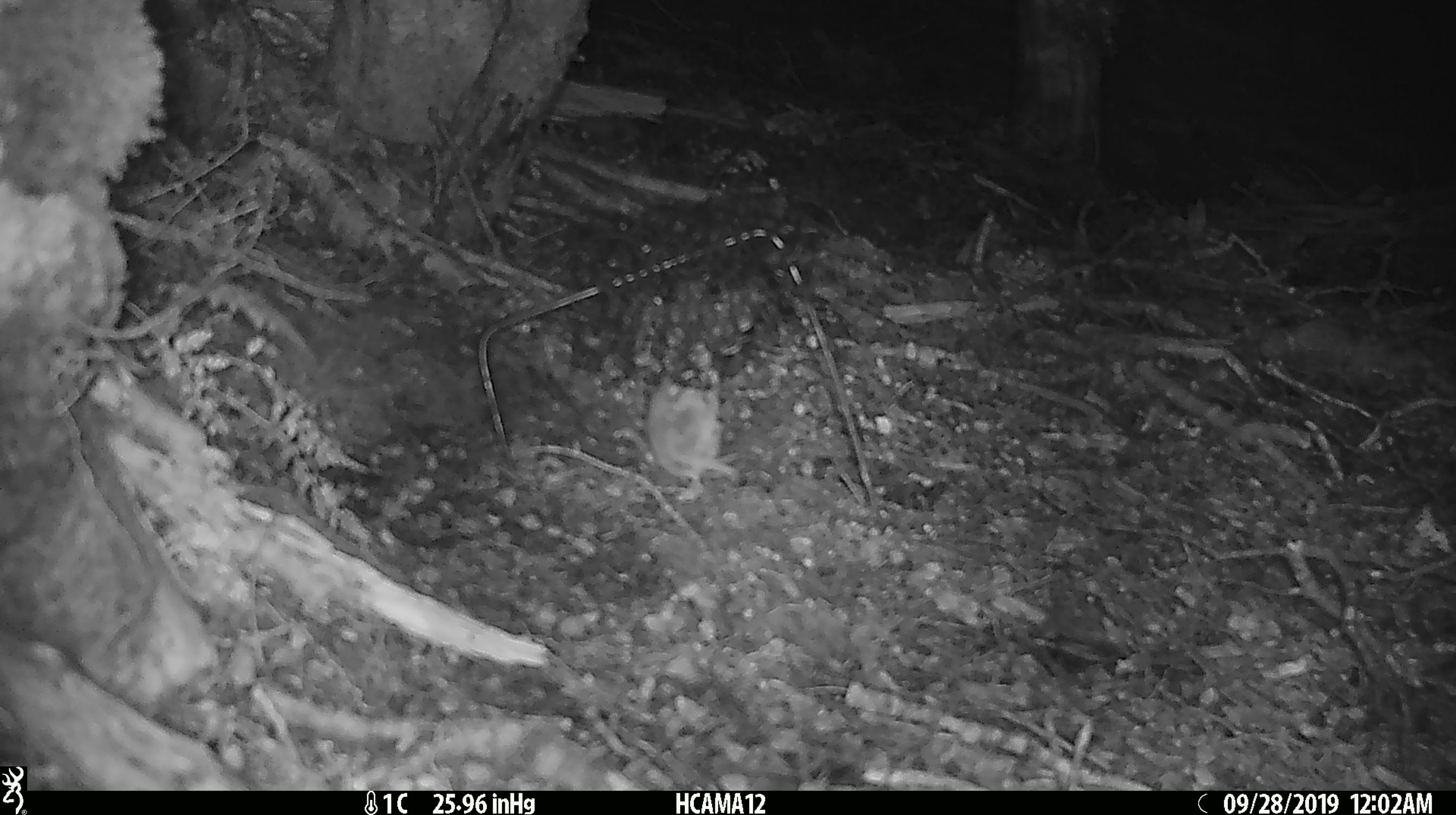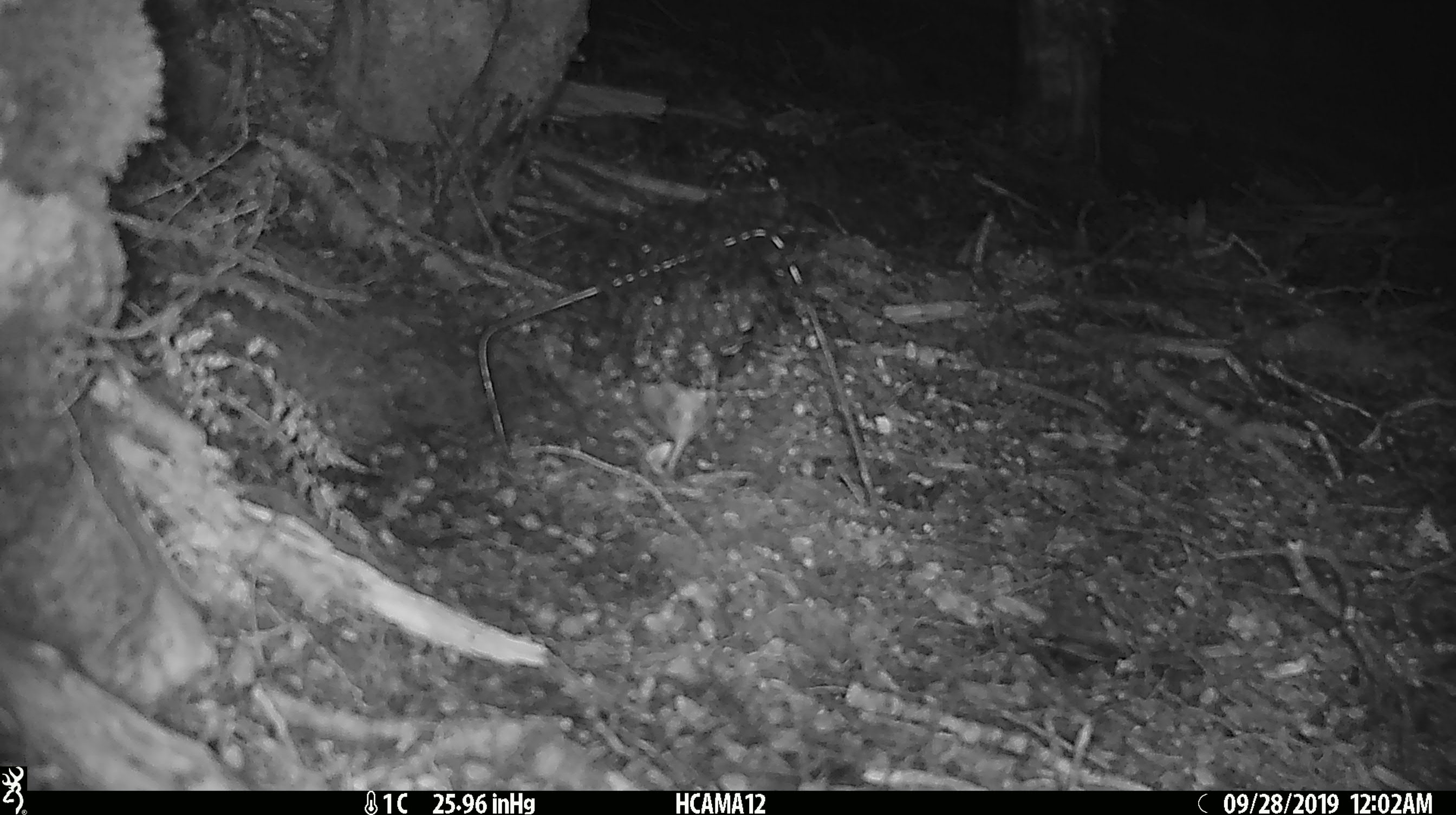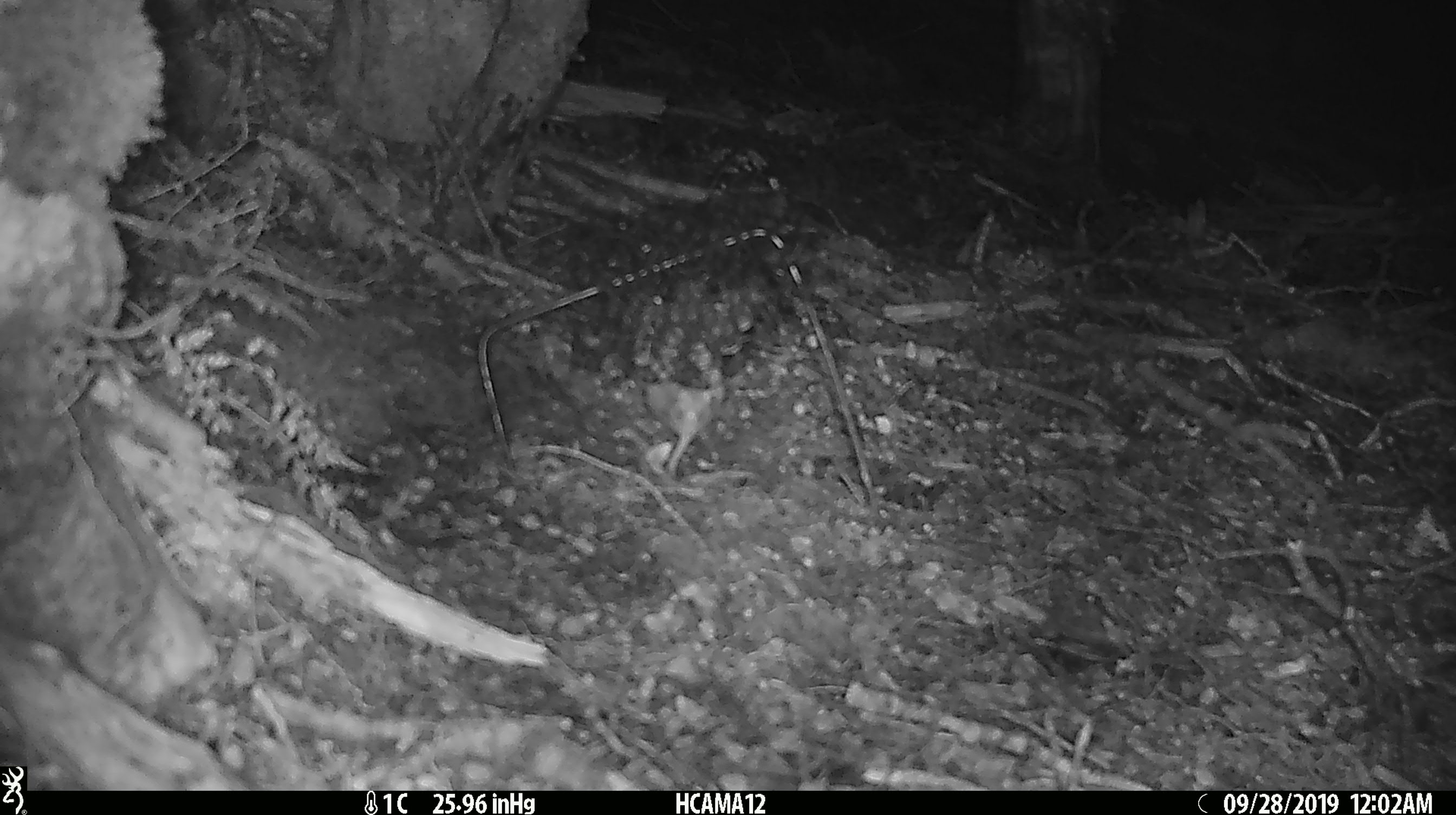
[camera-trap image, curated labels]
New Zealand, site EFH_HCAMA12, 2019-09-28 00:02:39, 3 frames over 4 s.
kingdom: Animalia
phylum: Chordata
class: Mammalia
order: Rodentia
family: Muridae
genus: Mus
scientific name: Mus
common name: mouse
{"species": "mouse (Mus)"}